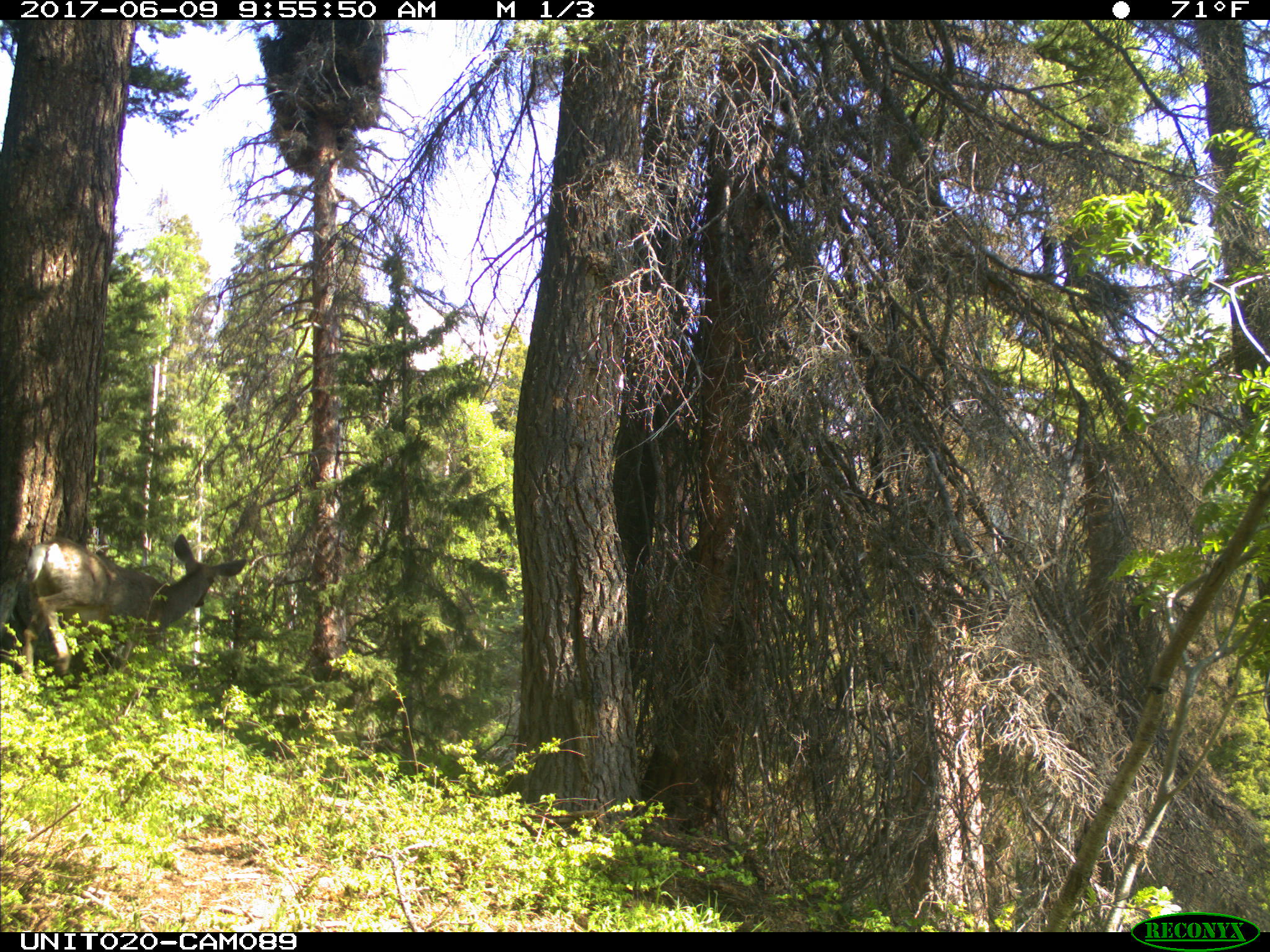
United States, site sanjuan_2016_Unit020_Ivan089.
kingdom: Animalia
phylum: Chordata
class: Mammalia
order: Artiodactyla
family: Cervidae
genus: Odocoileus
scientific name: Odocoileus hemionus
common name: mule deer